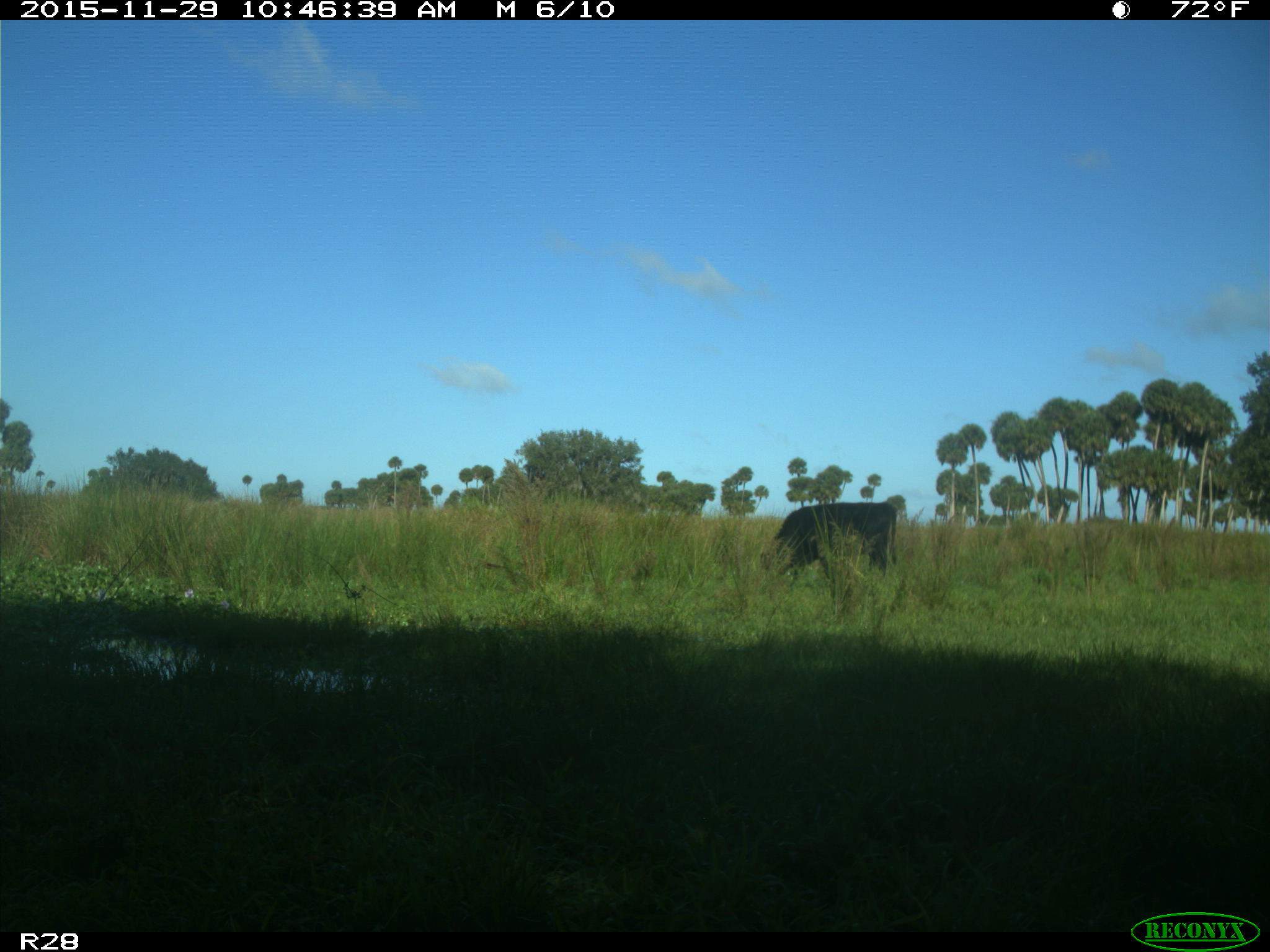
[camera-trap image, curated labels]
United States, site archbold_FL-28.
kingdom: Animalia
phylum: Chordata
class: Mammalia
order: Artiodactyla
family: Bovidae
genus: Bos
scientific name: Bos taurus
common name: domestic cow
Bos taurus (domestic cow).